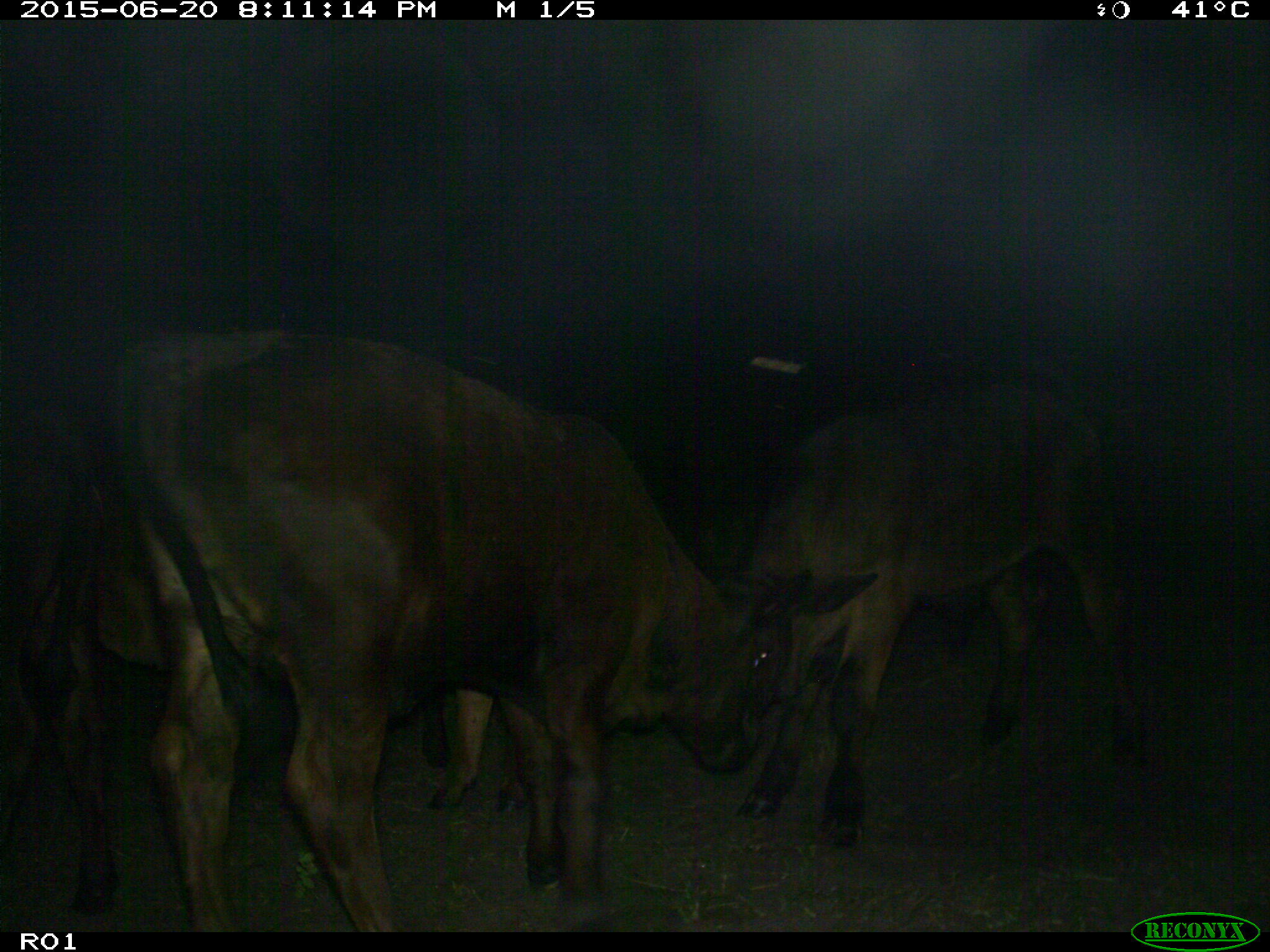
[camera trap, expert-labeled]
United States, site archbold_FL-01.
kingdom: Animalia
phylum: Chordata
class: Mammalia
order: Artiodactyla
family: Bovidae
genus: Bos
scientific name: Bos taurus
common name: domestic cow